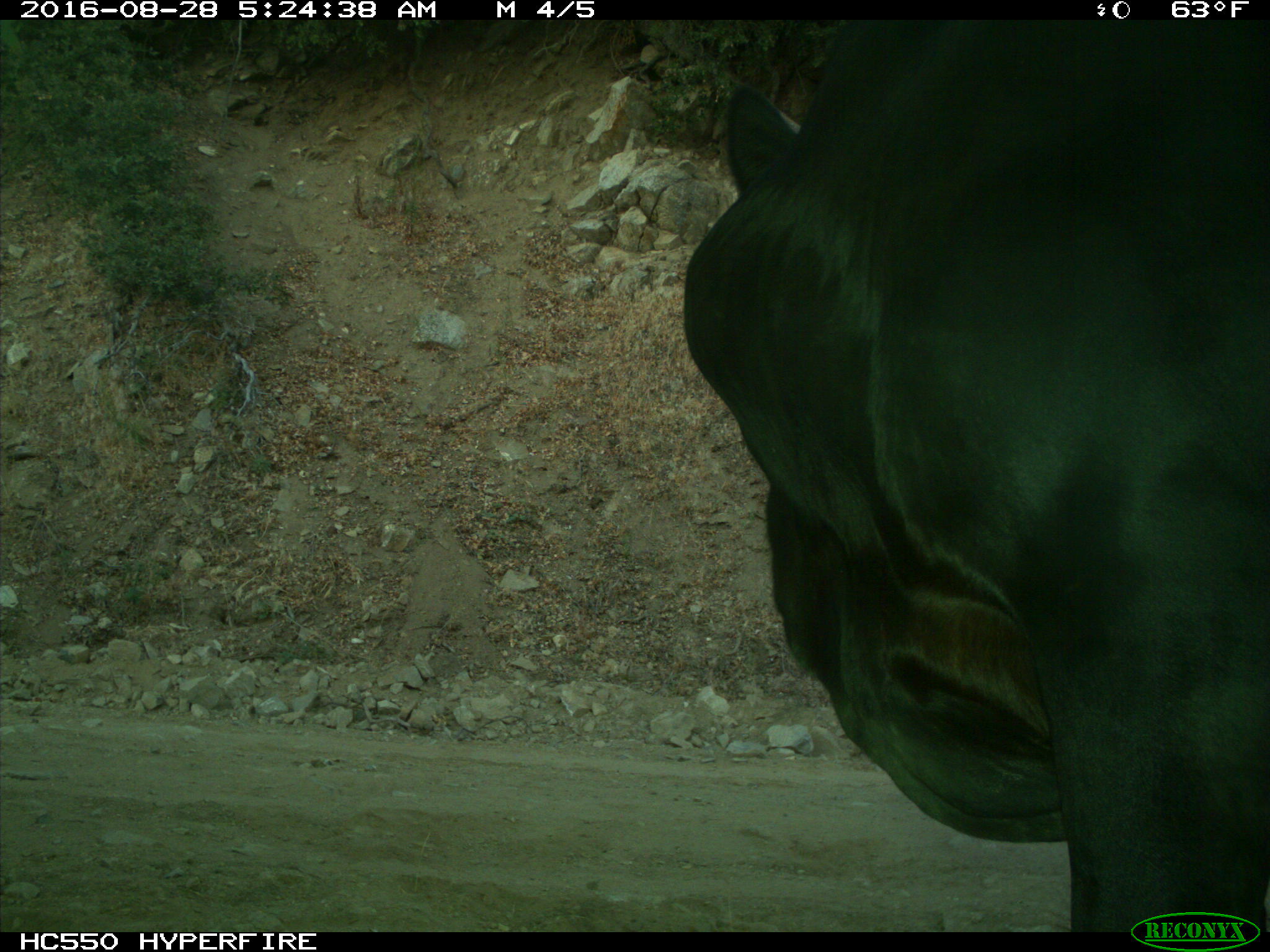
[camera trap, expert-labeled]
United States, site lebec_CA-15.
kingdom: Animalia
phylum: Chordata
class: Mammalia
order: Artiodactyla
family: Bovidae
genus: Bos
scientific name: Bos taurus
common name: domestic cow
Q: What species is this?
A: Bos taurus (domestic cow).